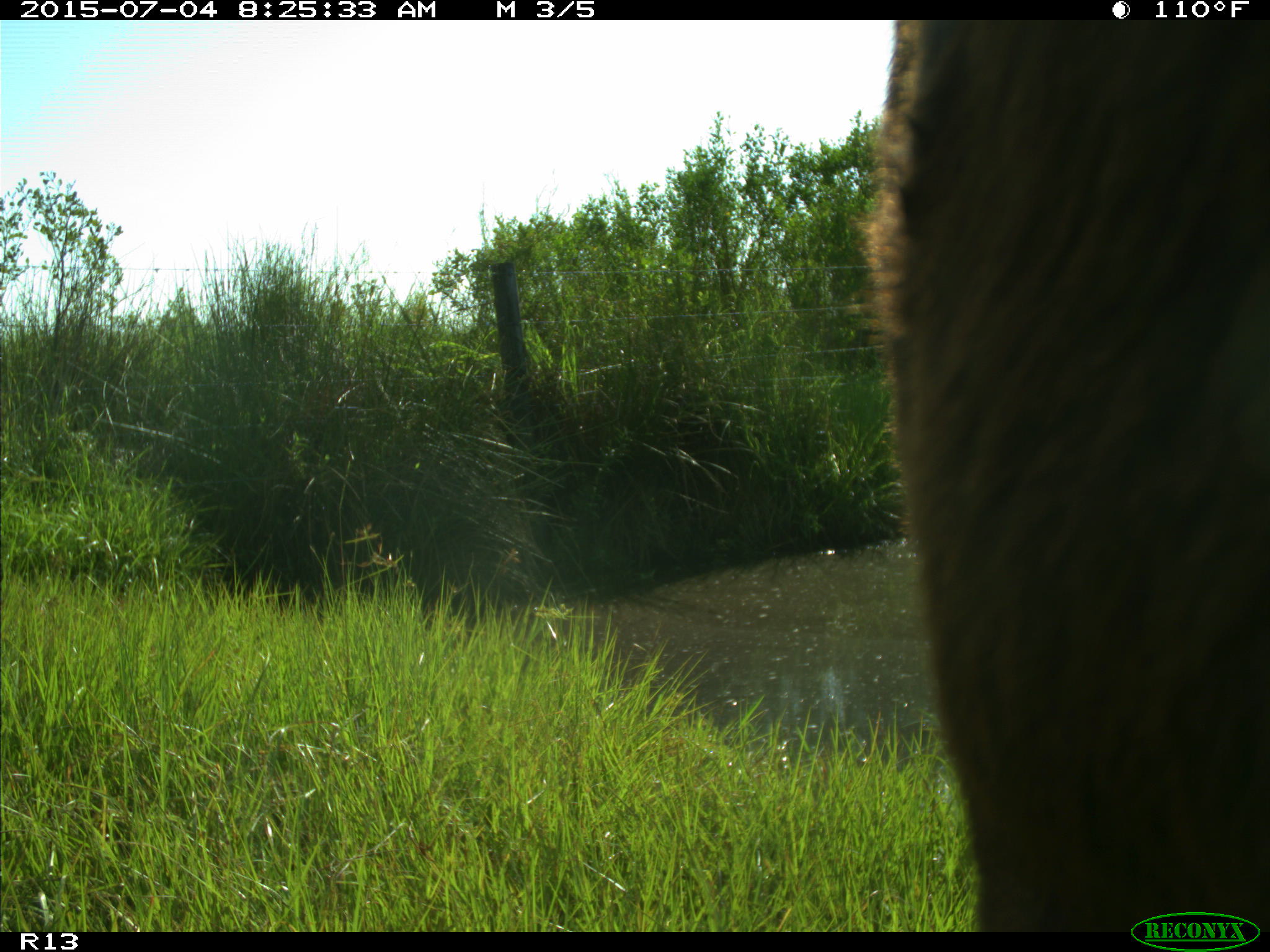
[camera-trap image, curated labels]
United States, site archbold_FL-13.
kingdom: Animalia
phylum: Chordata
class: Mammalia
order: Artiodactyla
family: Bovidae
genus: Bos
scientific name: Bos taurus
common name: domestic cow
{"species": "Bos taurus (domestic cow)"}